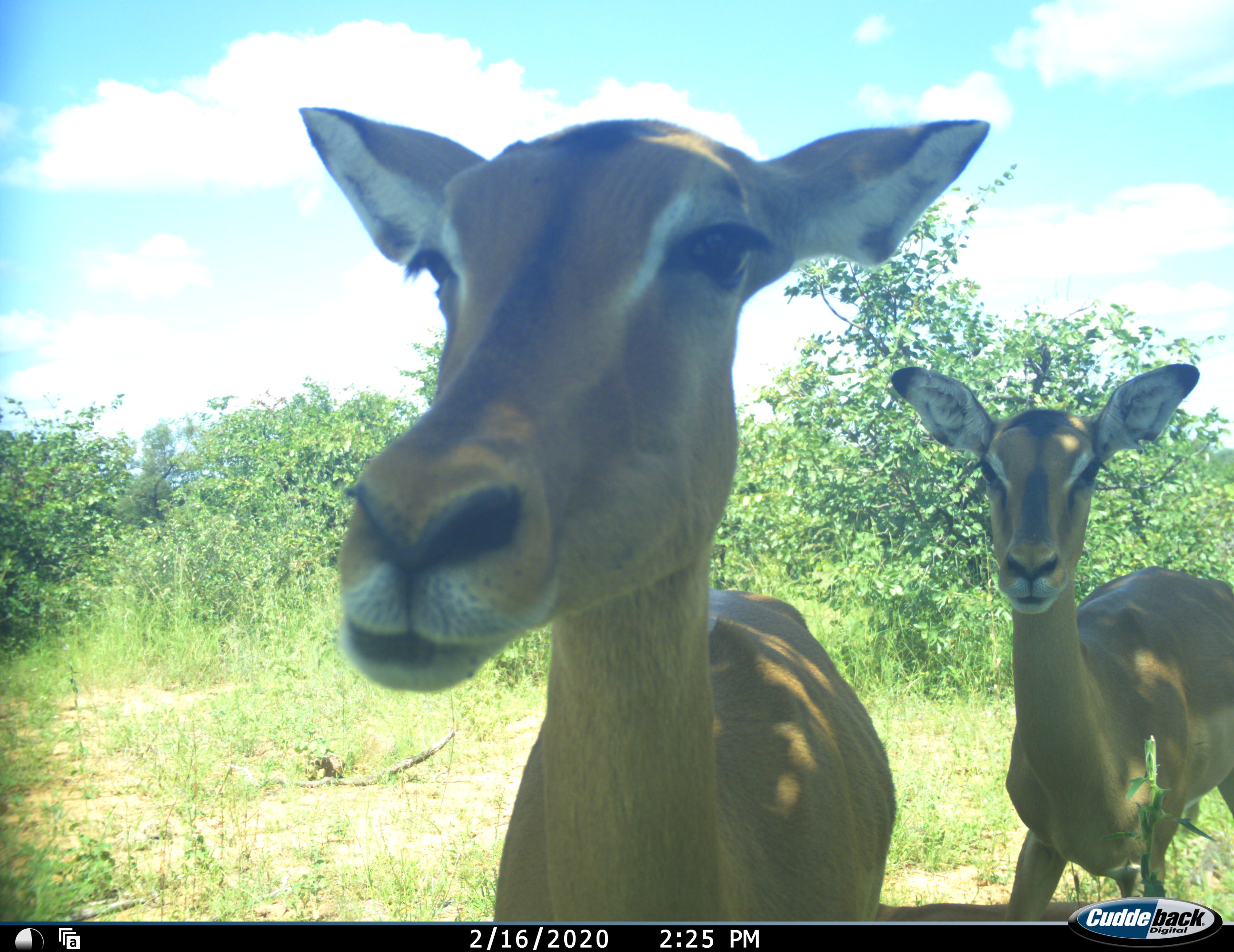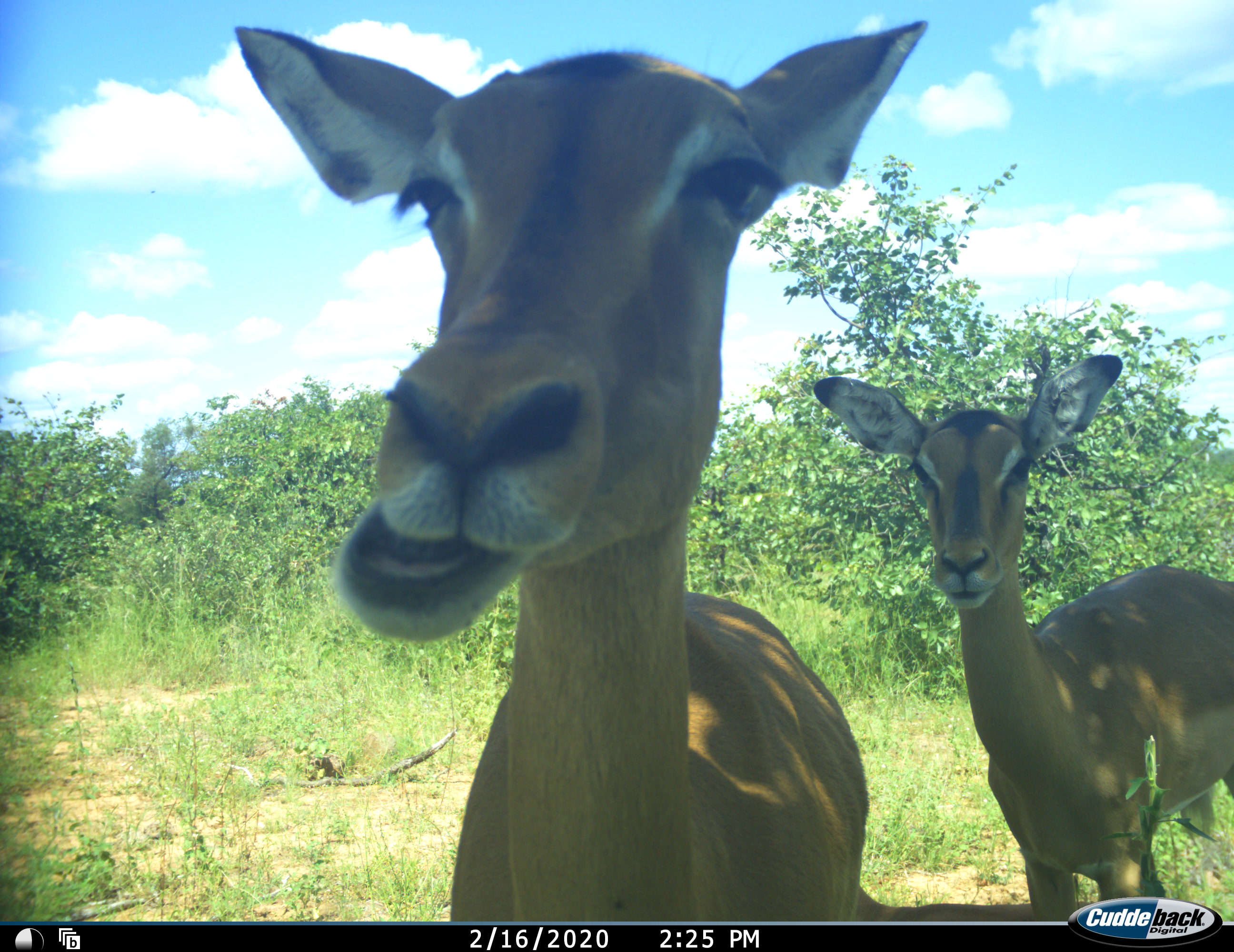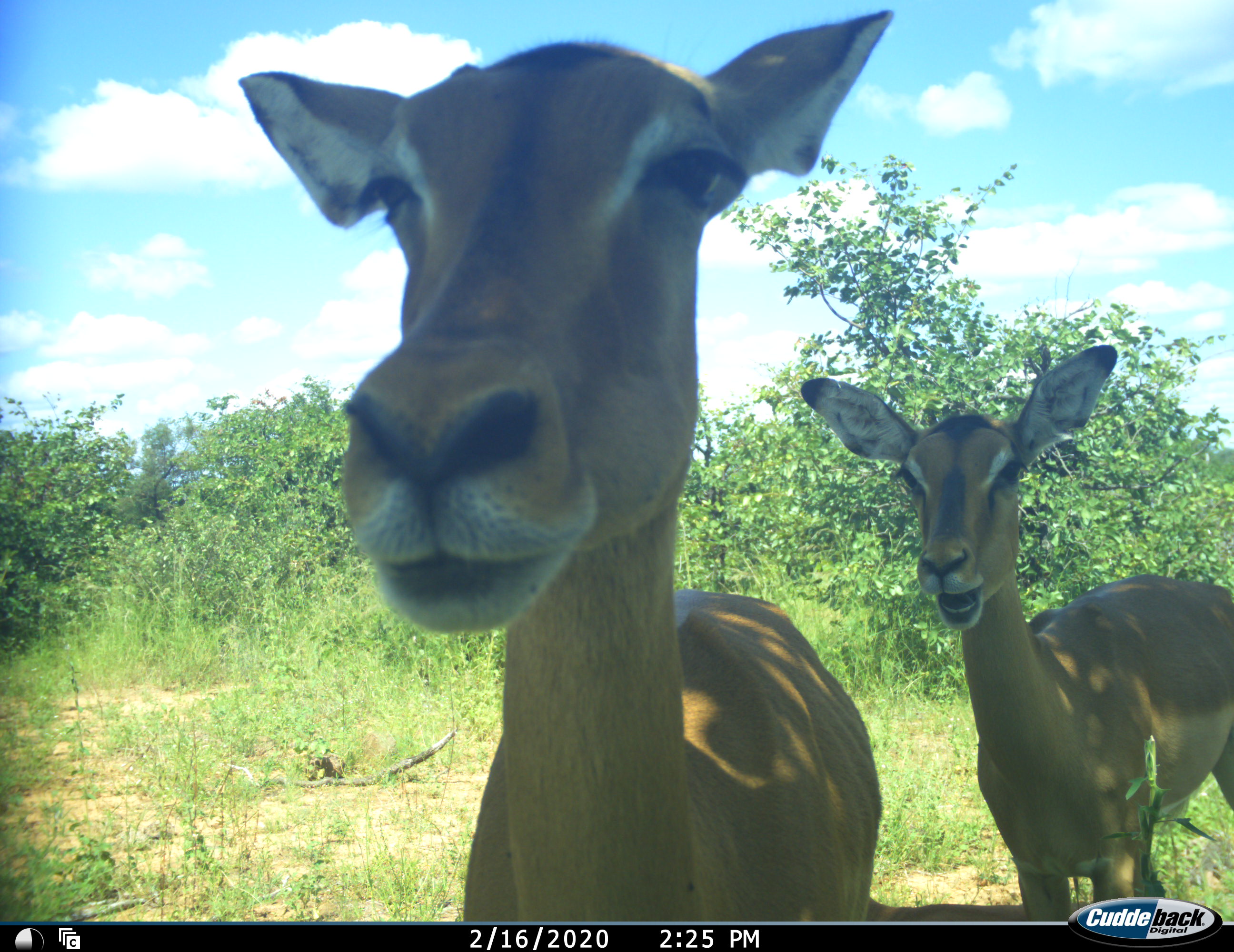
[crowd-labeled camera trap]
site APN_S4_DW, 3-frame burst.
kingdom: Animalia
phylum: Chordata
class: Mammalia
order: Artiodactyla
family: Bovidae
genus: Aepyceros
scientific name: Aepyceros melampus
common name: impala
Impala (Aepyceros melampus), count 2. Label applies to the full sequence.